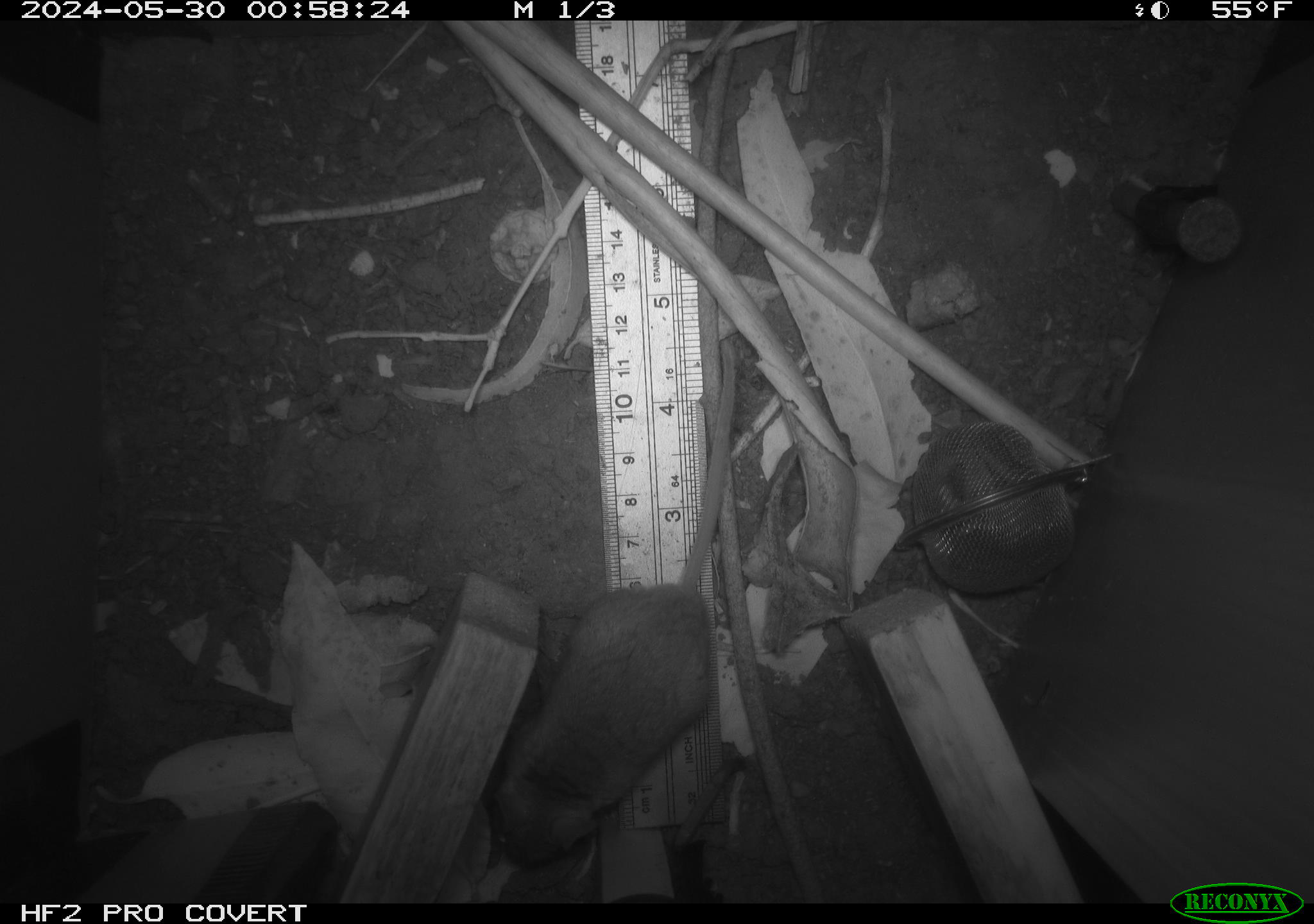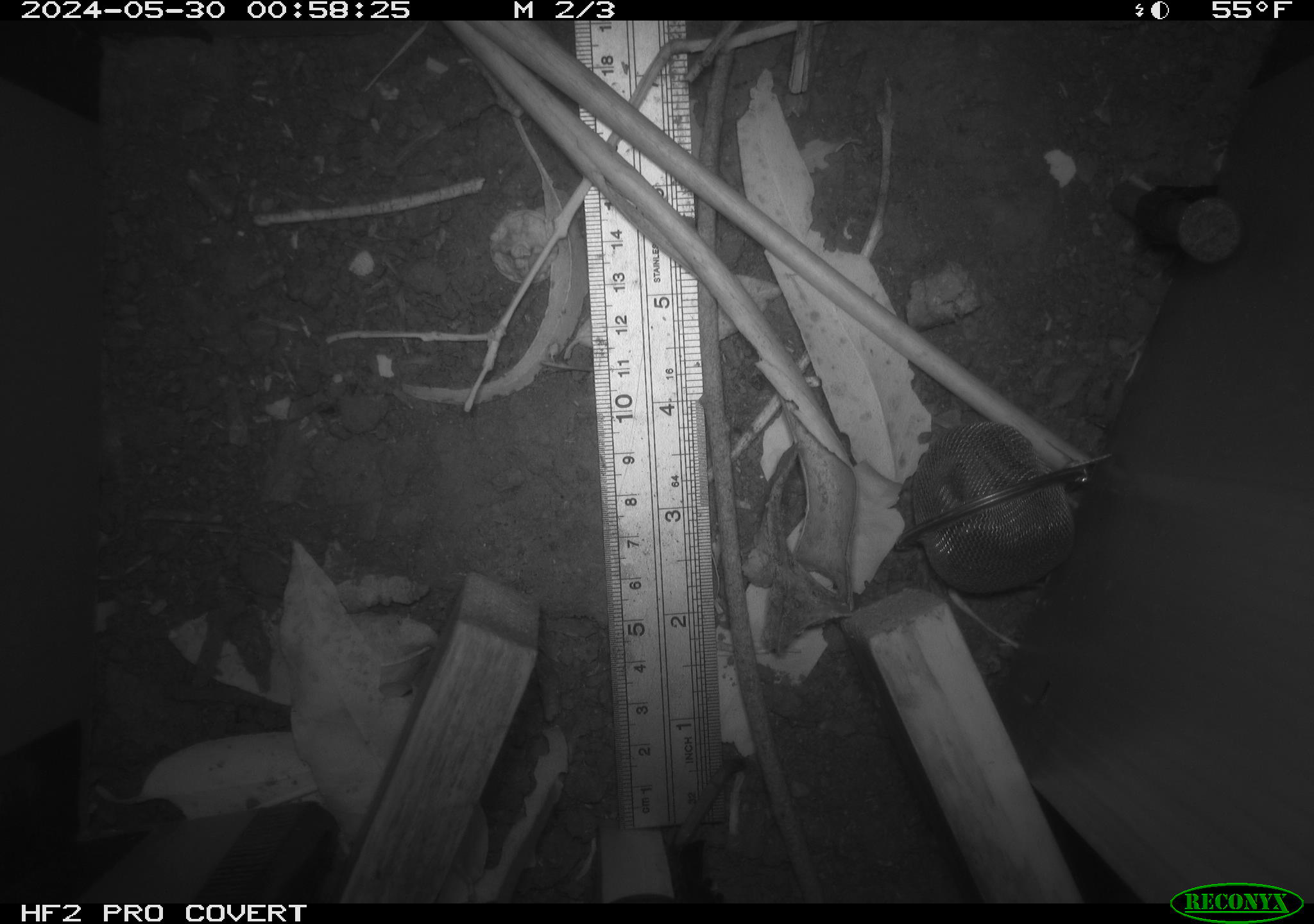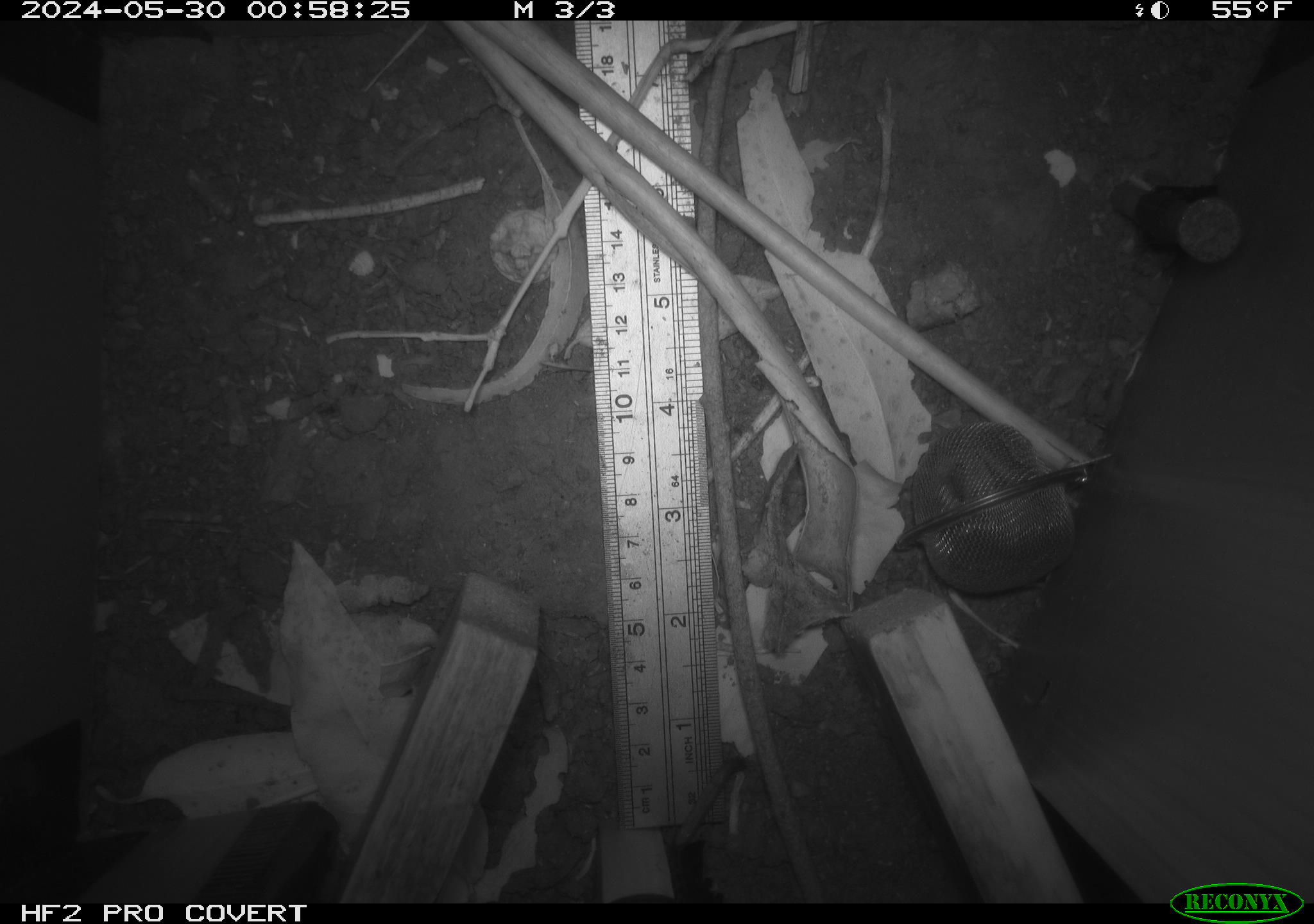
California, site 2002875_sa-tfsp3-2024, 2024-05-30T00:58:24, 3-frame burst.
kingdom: Animalia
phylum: Chordata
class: Mammalia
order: Rodentia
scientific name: Rodentia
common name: rodent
Rodent (Rodentia).